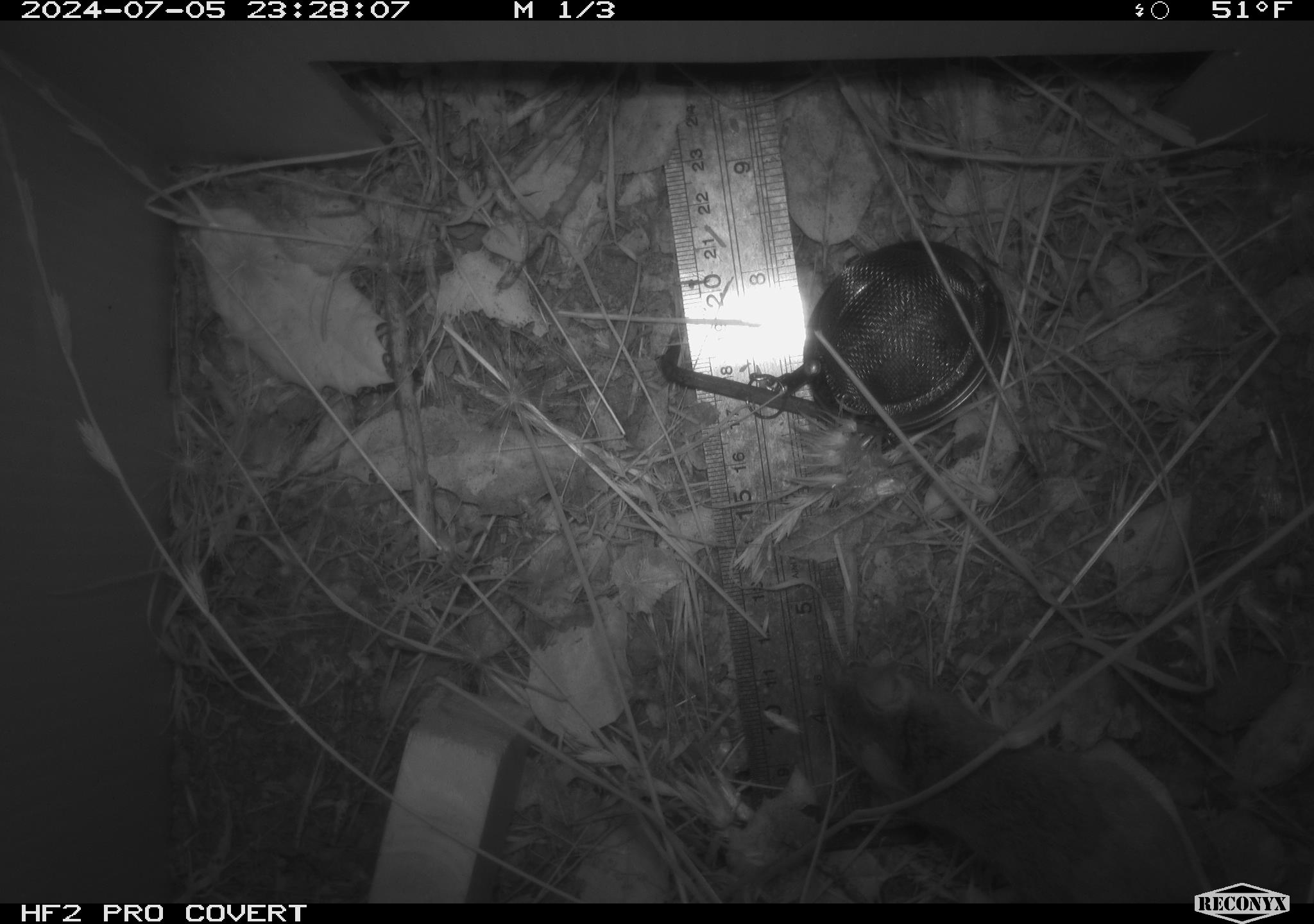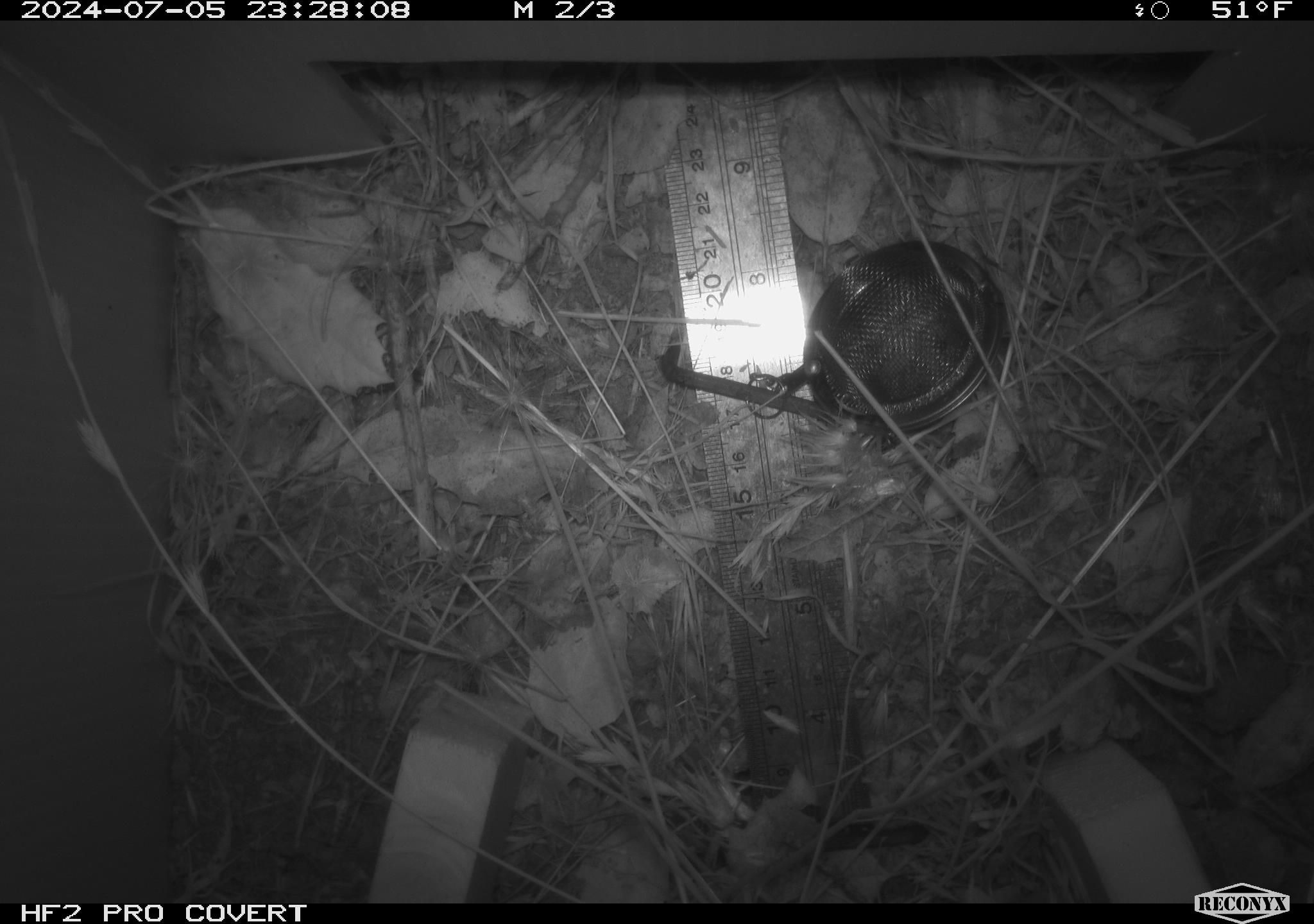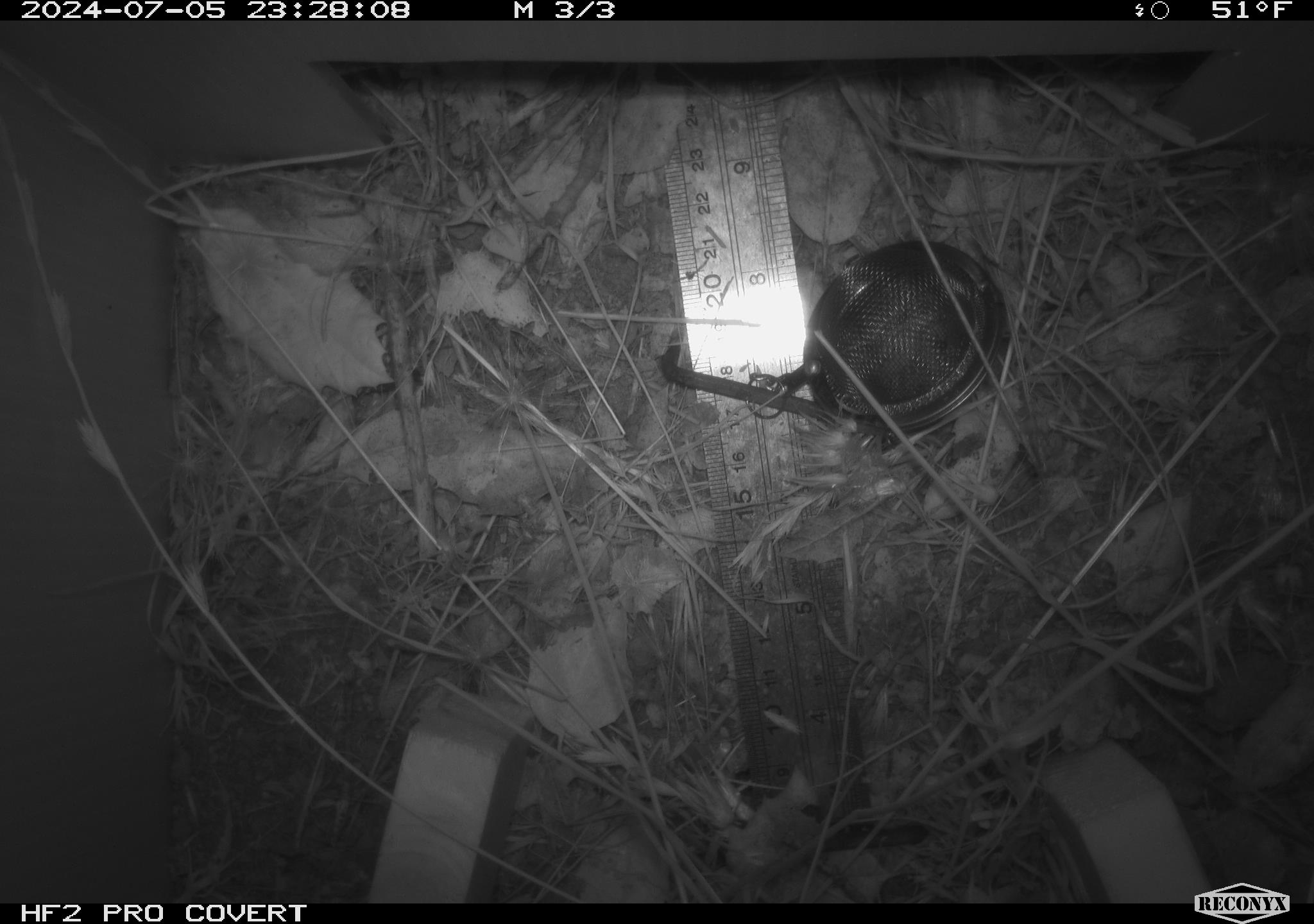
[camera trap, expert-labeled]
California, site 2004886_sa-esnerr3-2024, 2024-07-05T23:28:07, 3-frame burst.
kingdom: Animalia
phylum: Chordata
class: Mammalia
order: Rodentia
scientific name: Rodentia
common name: rodent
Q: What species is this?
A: Rodent (Rodentia).